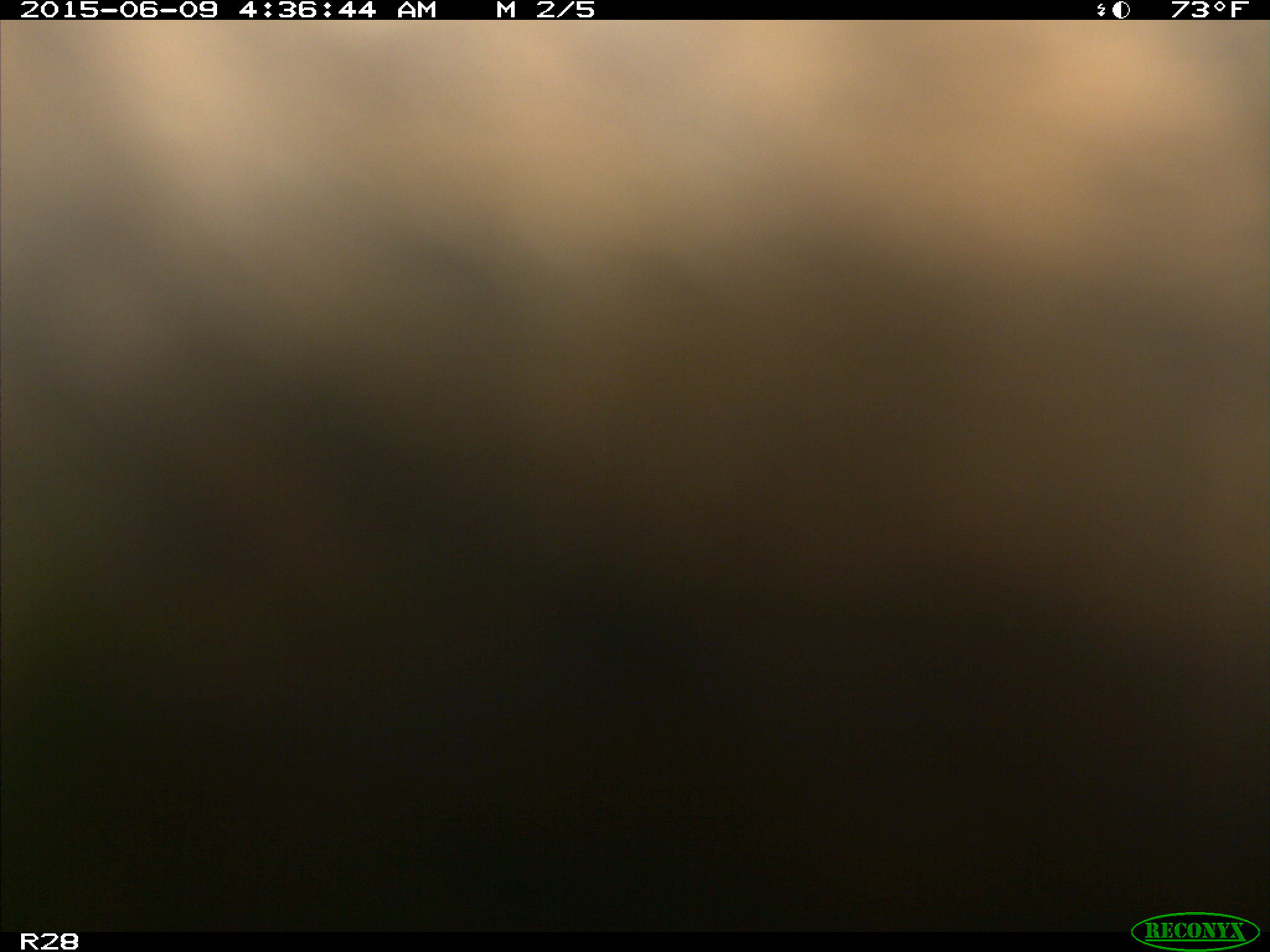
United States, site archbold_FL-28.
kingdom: Animalia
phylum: Chordata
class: Mammalia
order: Artiodactyla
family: Bovidae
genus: Bos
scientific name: Bos taurus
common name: domestic cow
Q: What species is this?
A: Bos taurus (domestic cow).